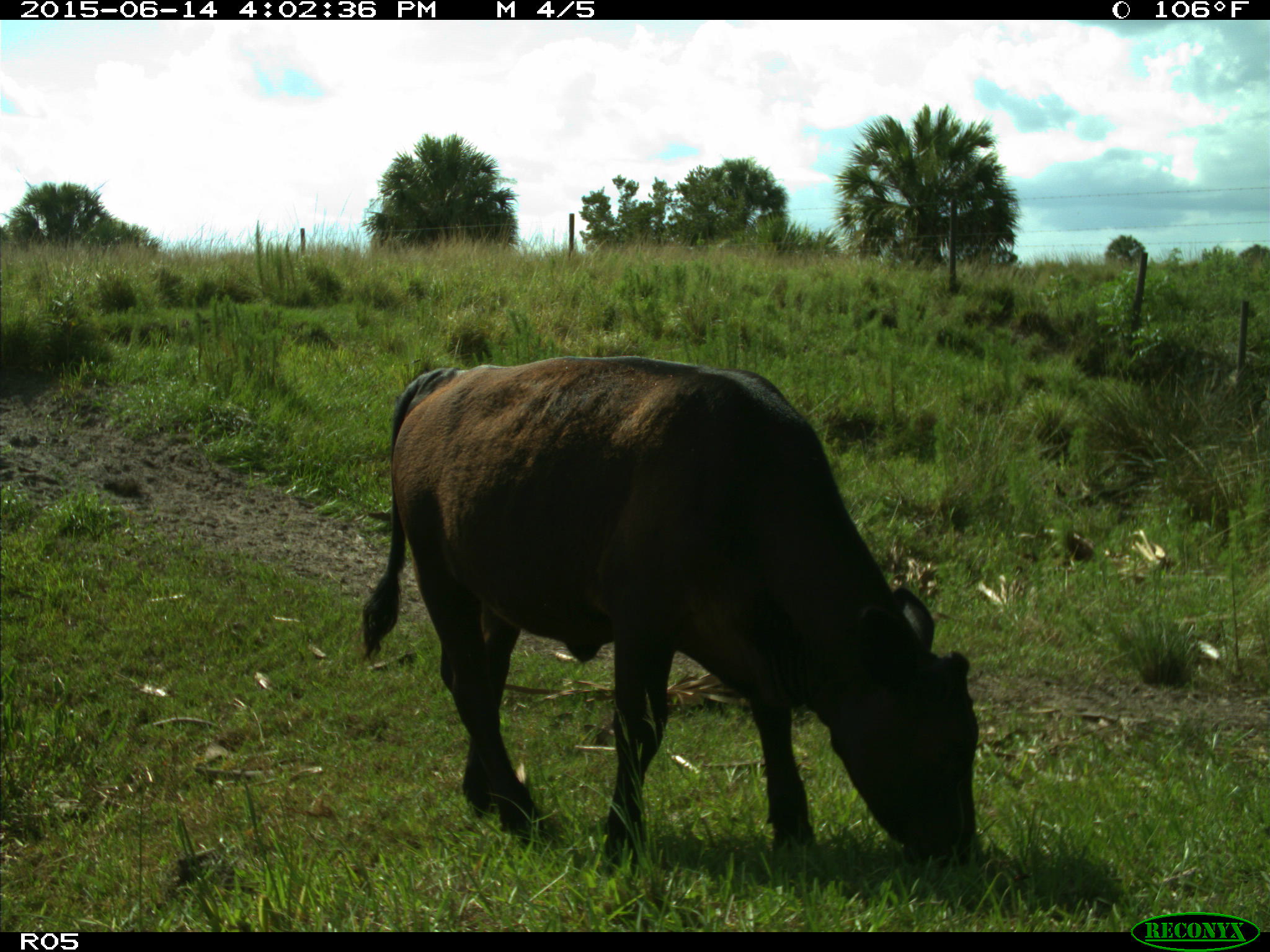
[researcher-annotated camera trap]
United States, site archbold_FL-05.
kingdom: Animalia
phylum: Chordata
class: Mammalia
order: Artiodactyla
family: Bovidae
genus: Bos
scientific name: Bos taurus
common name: domestic cow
Bos taurus (domestic cow).